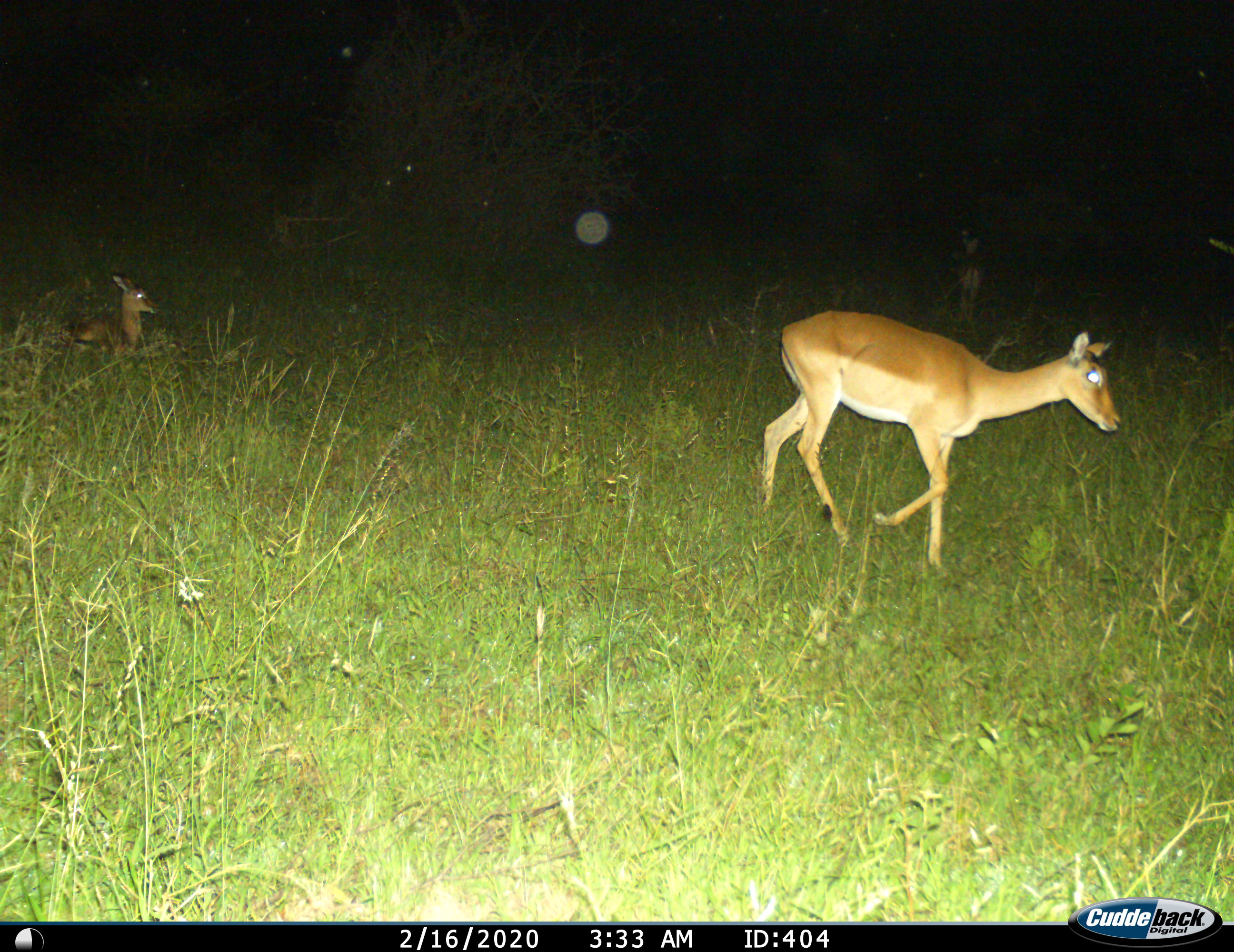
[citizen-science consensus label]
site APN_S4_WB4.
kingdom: Animalia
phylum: Chordata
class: Mammalia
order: Artiodactyla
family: Bovidae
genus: Aepyceros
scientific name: Aepyceros melampus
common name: impala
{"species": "impala (Aepyceros melampus)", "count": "2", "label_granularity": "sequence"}